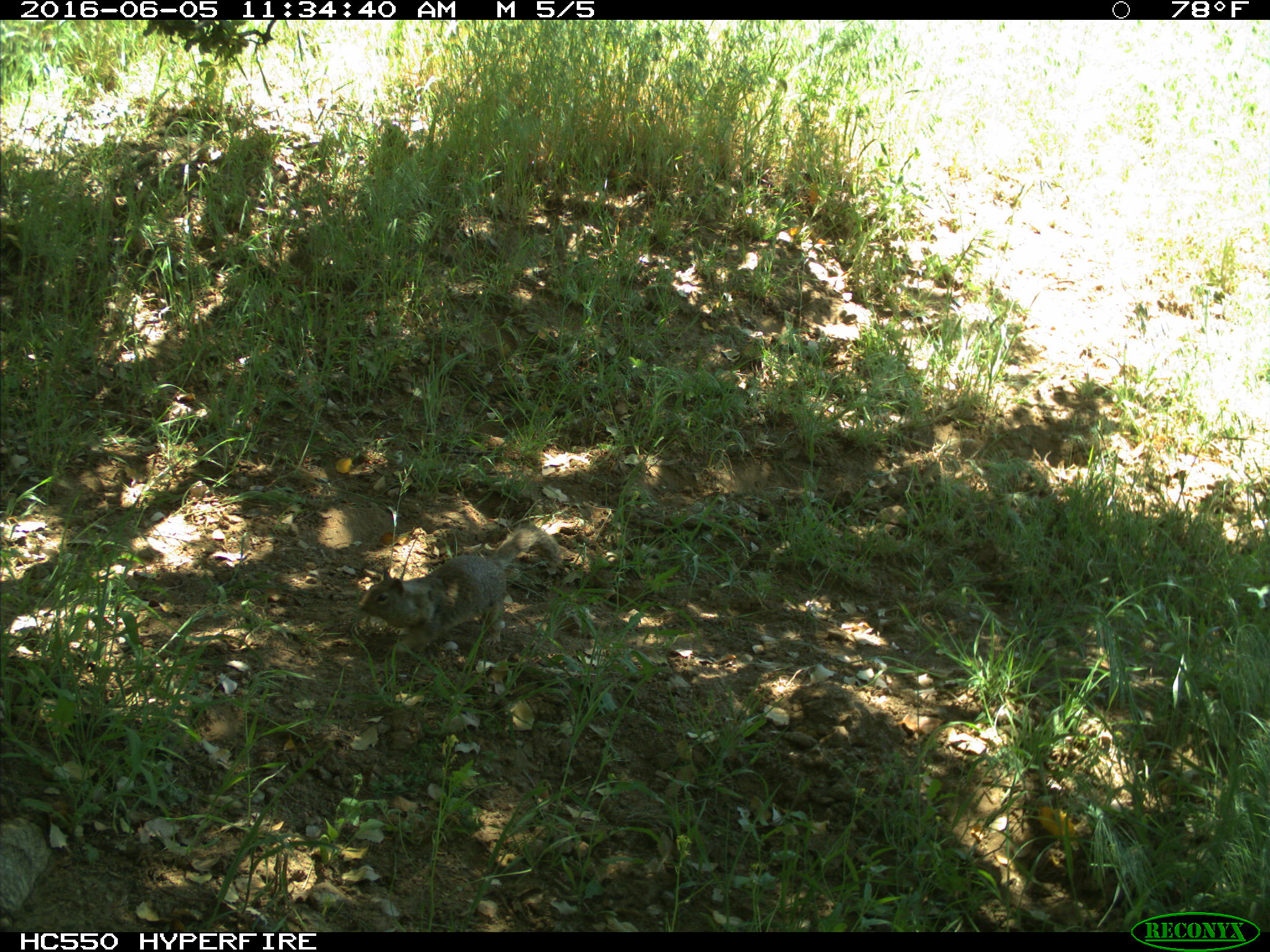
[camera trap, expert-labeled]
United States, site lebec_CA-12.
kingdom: Animalia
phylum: Chordata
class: Mammalia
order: Rodentia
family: Sciuridae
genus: Otospermophilus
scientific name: Otospermophilus beecheyi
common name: california ground squirrel